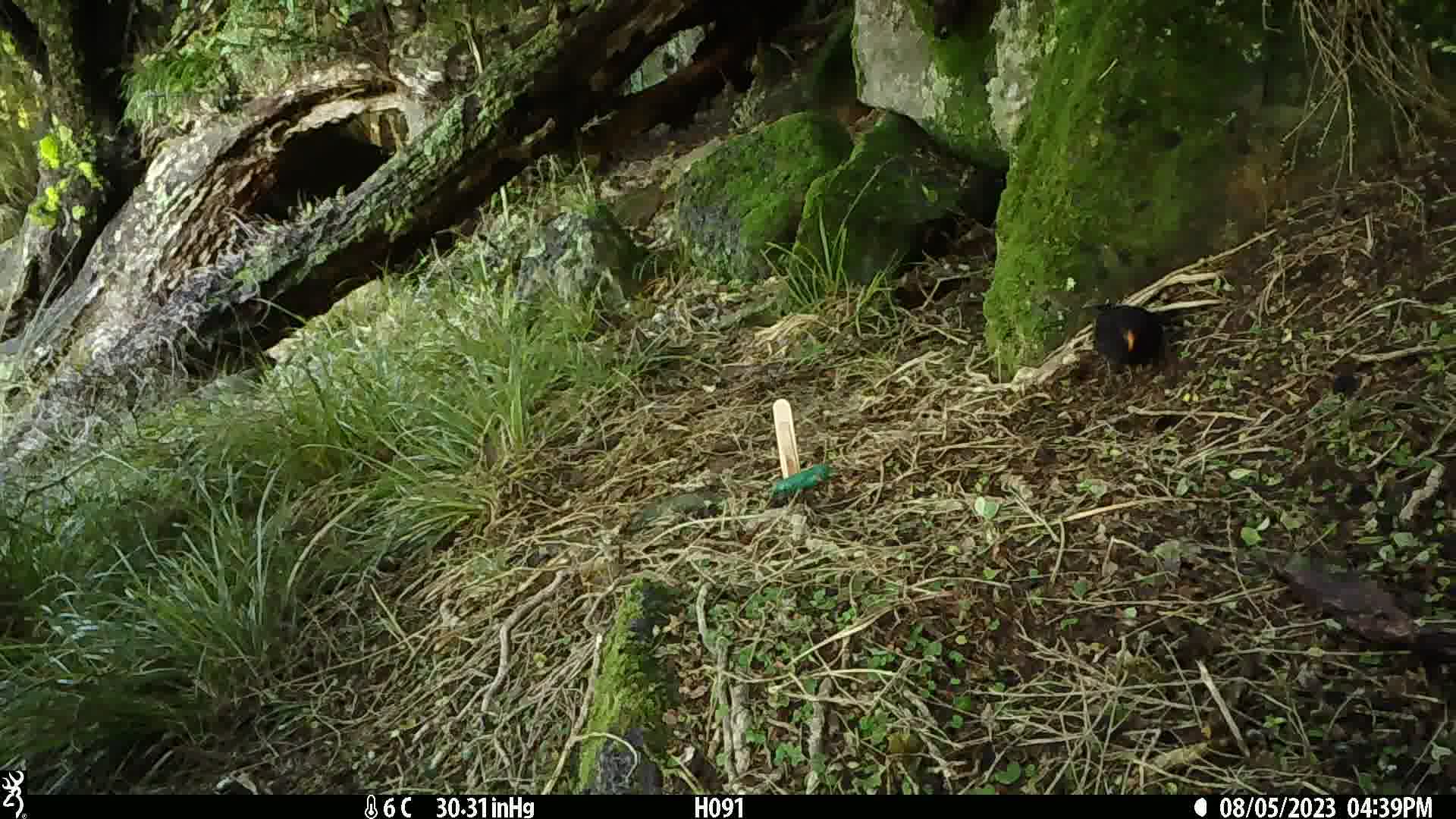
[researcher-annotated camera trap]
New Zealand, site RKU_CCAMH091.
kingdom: Animalia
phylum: Chordata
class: Aves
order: Passeriformes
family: Turdidae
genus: Turdus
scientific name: Turdus merula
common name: eurasian blackbird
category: blackbird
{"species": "blackbird (eurasian blackbird) (Turdus merula)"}